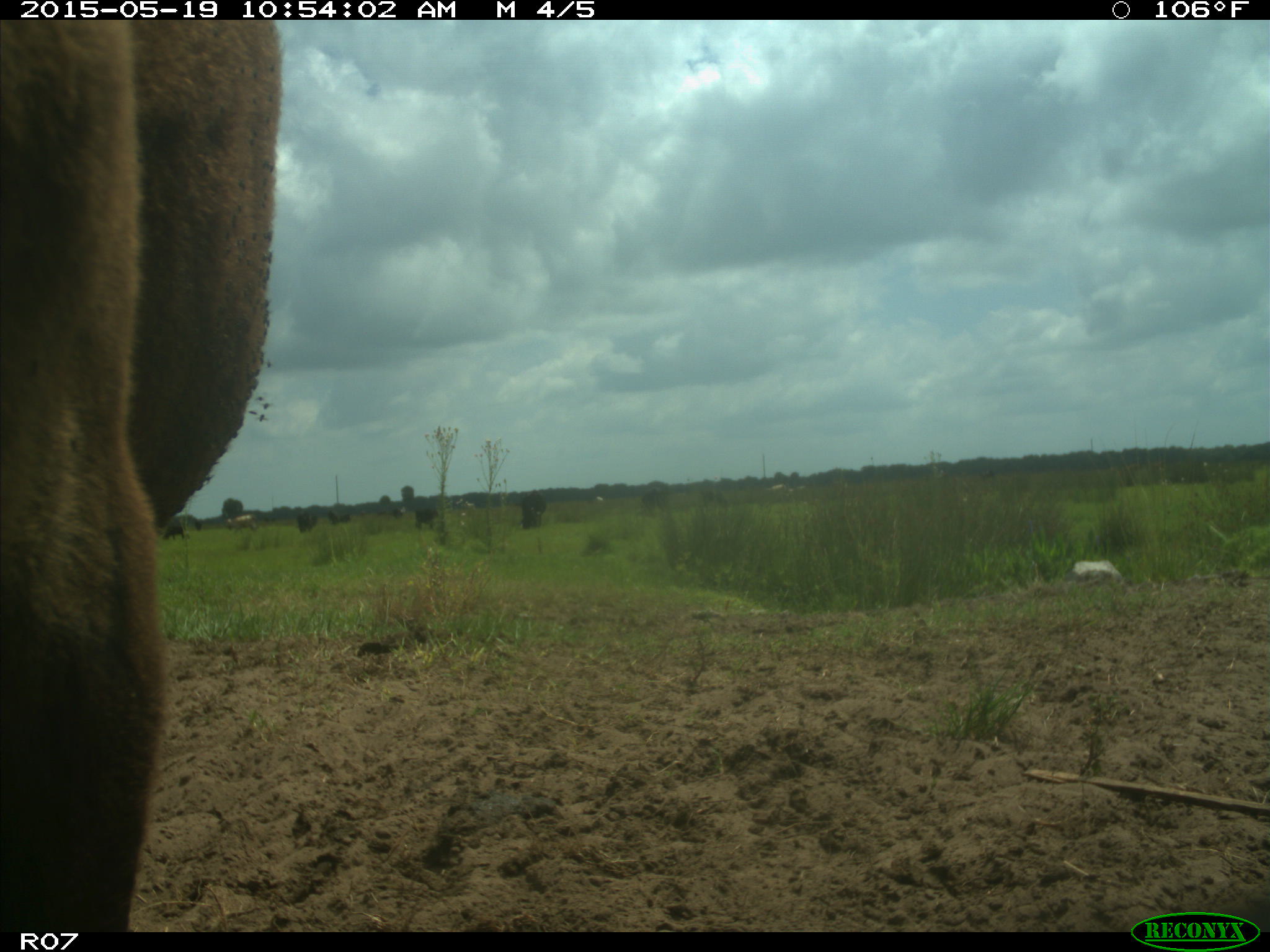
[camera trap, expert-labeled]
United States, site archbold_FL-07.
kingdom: Animalia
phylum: Chordata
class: Mammalia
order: Artiodactyla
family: Bovidae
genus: Bos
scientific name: Bos taurus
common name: domestic cow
Bos taurus (domestic cow).